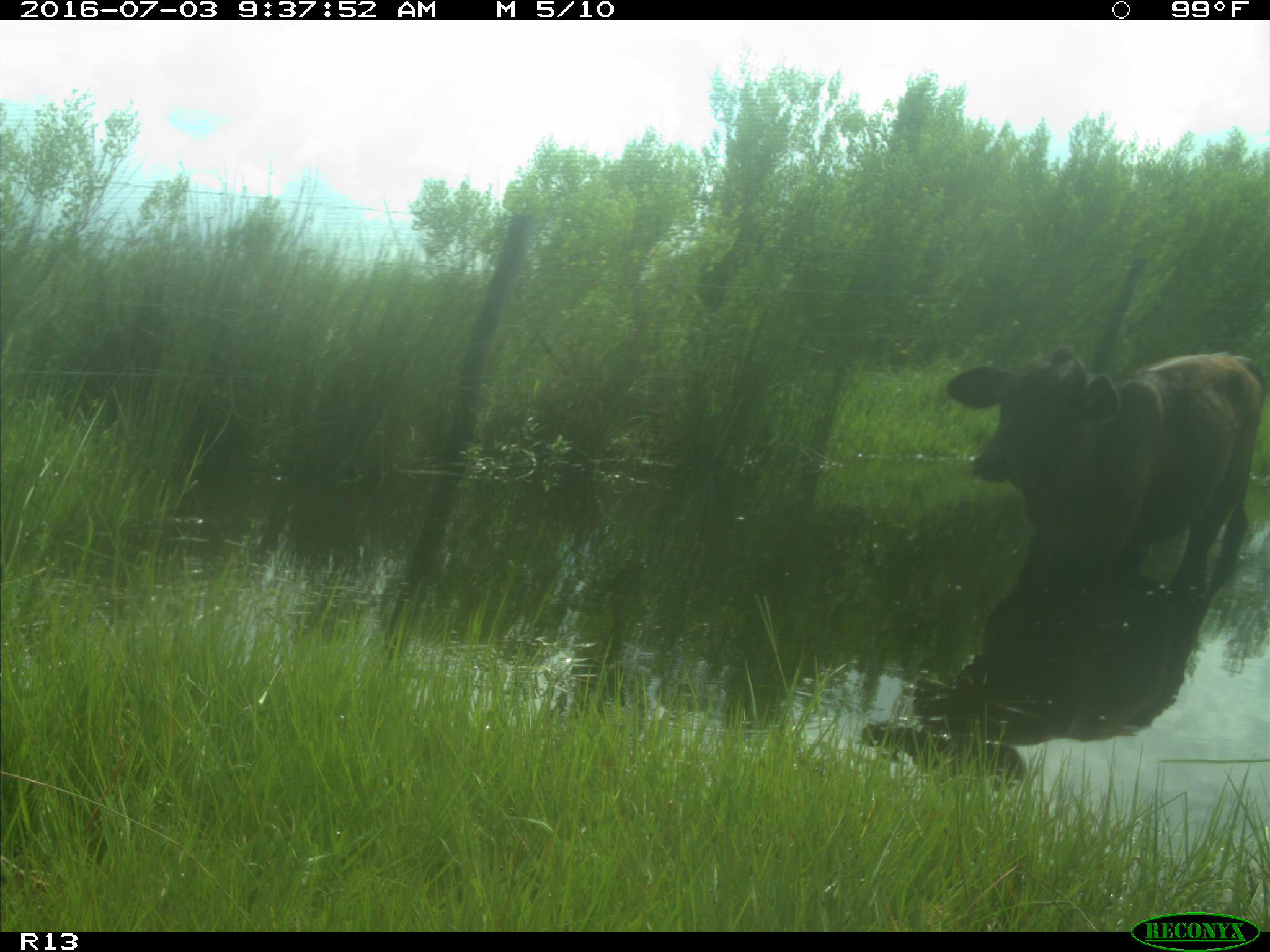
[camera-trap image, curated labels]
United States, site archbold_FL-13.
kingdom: Animalia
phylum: Chordata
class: Mammalia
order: Artiodactyla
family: Bovidae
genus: Bos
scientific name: Bos taurus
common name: domestic cow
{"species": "Bos taurus (domestic cow)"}